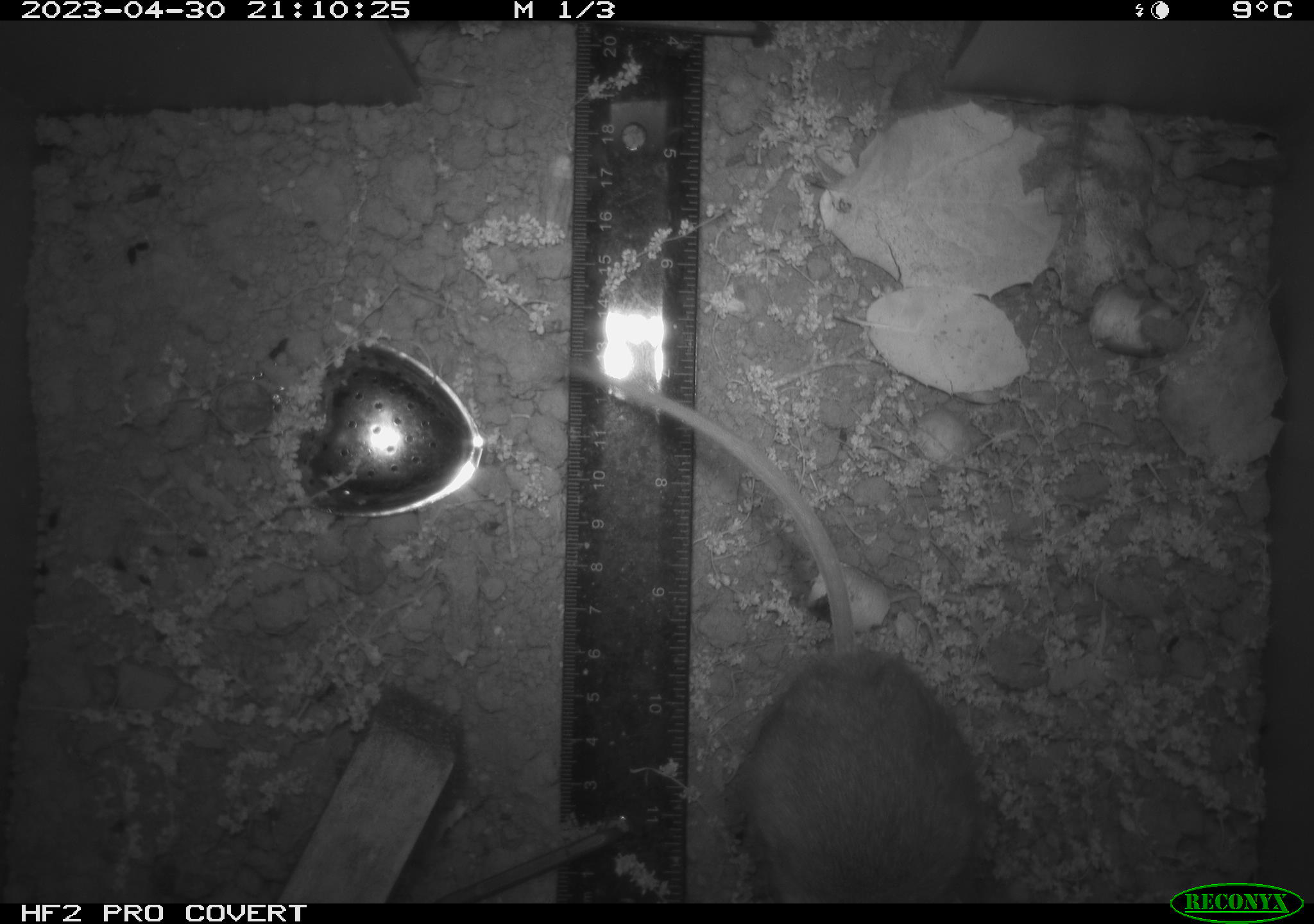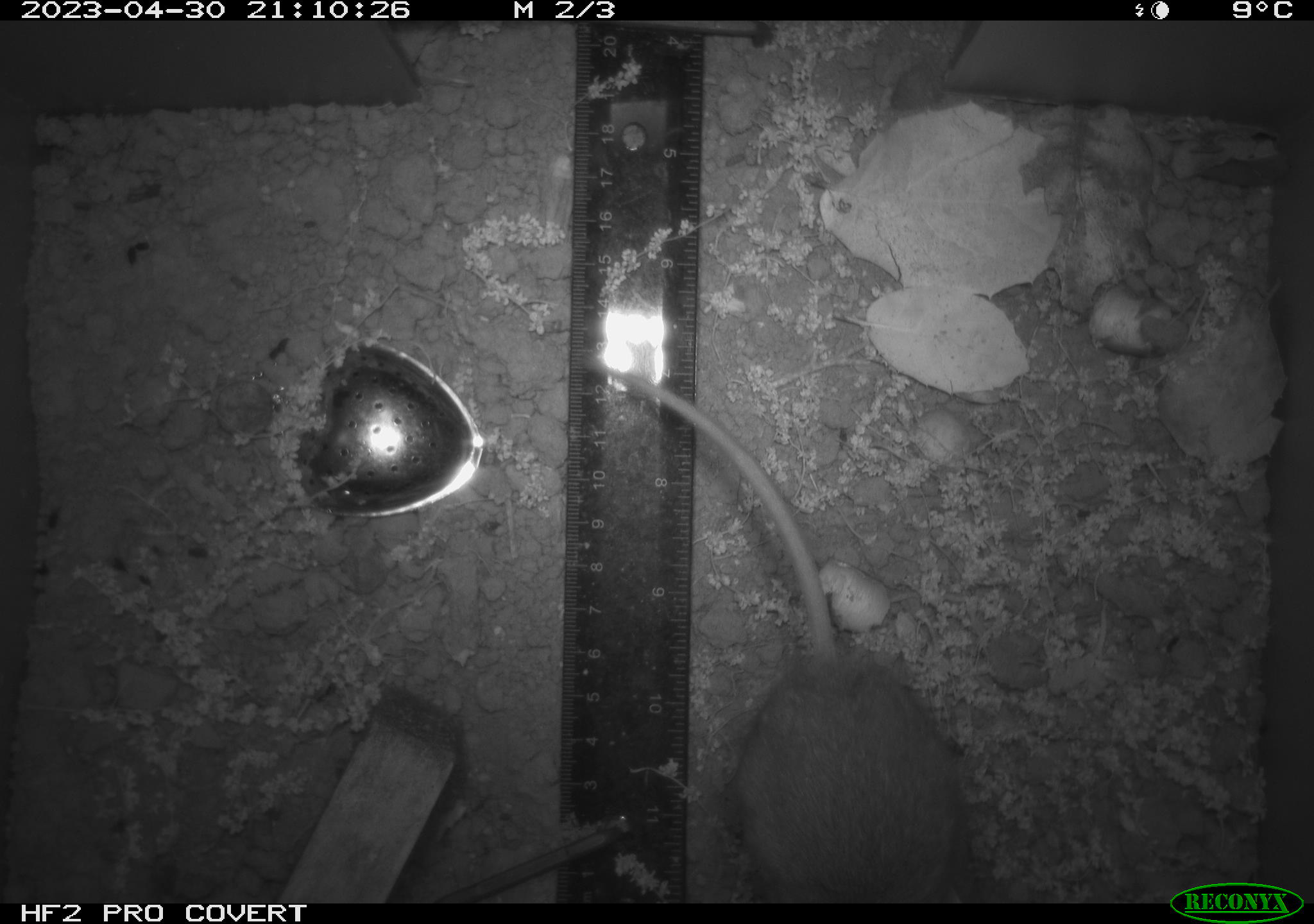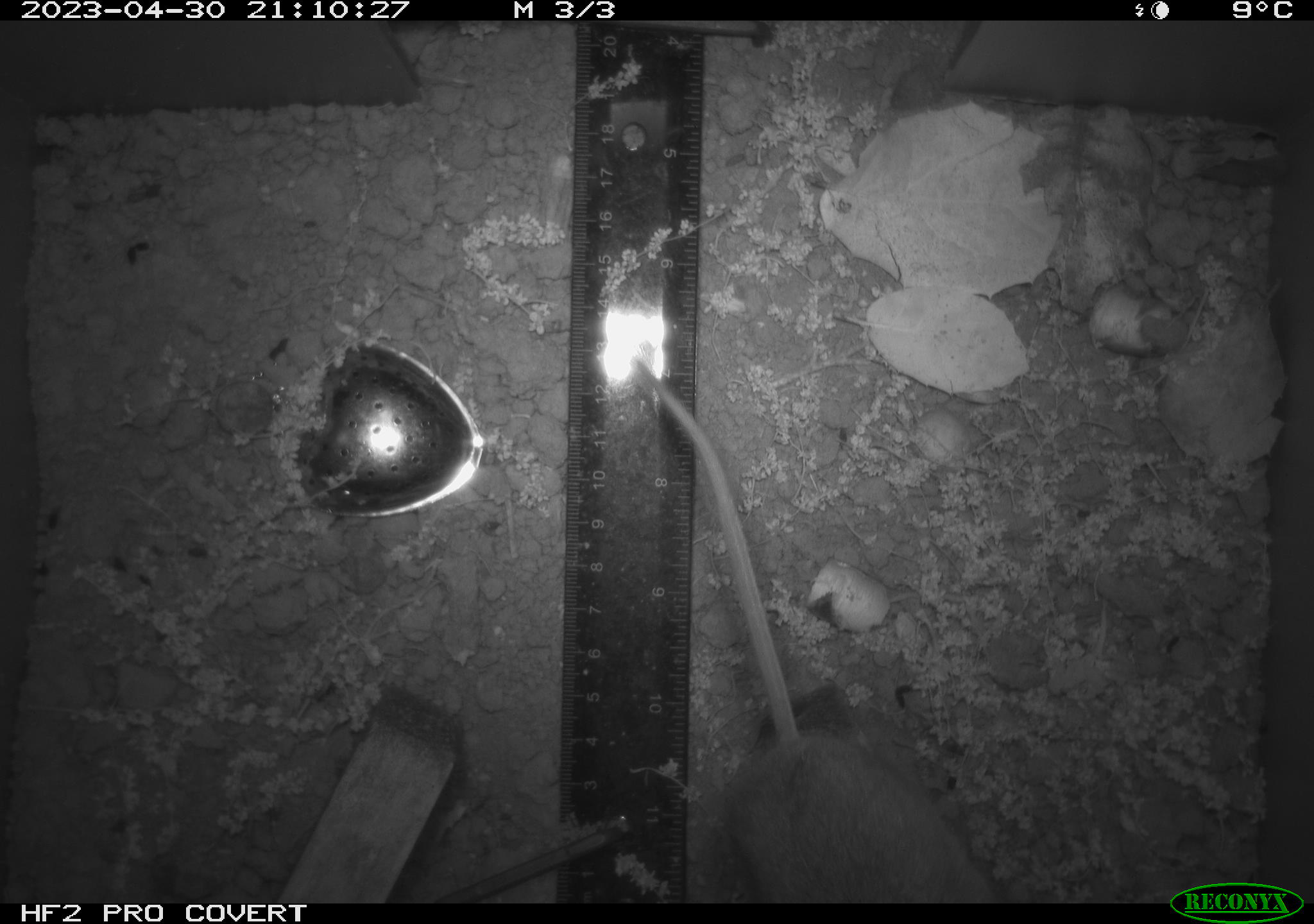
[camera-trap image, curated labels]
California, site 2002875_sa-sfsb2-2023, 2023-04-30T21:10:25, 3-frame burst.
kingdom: Animalia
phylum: Chordata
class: Mammalia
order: Rodentia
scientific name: Rodentia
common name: mouse species